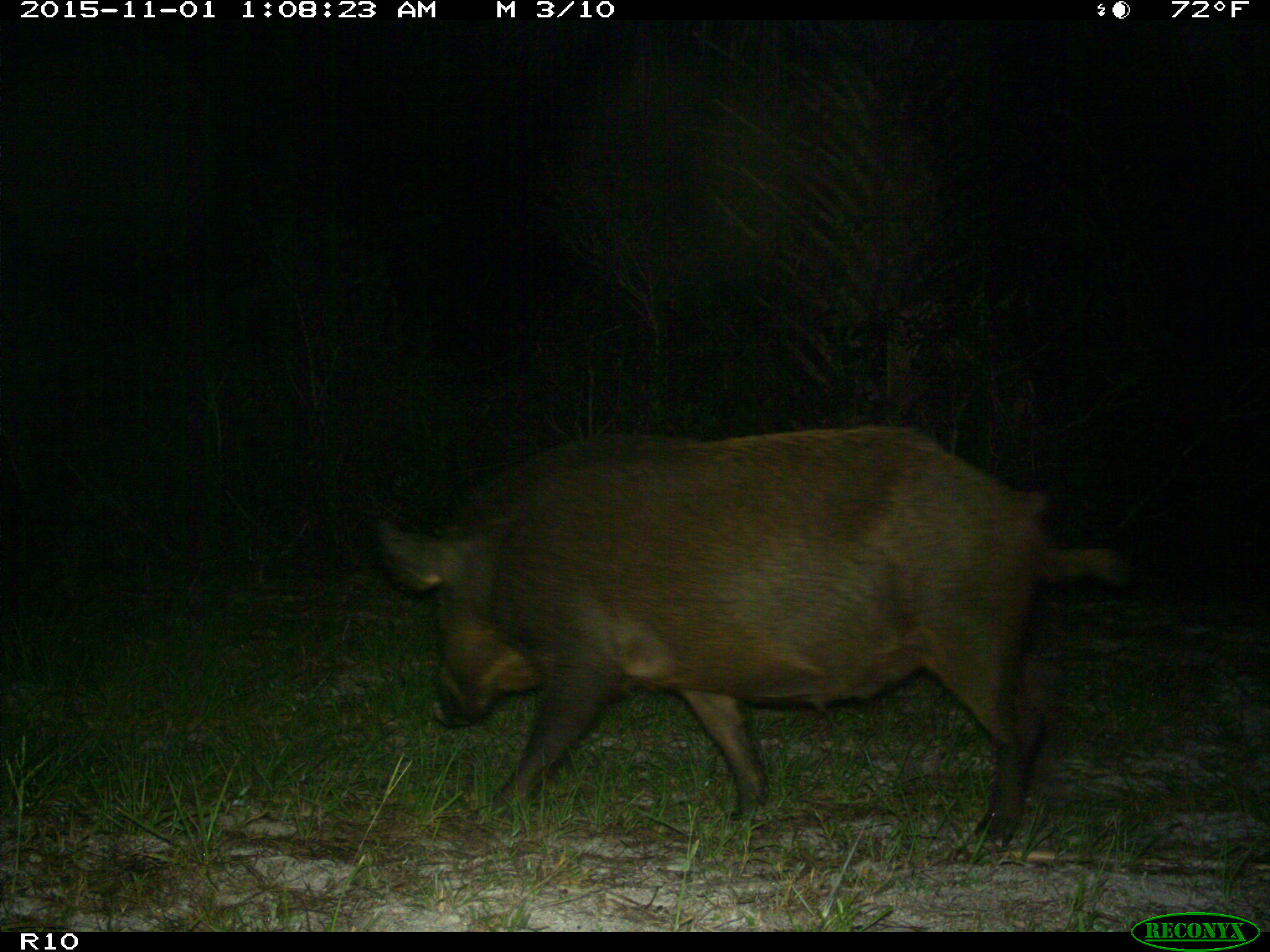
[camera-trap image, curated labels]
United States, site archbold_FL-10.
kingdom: Animalia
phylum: Chordata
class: Mammalia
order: Artiodactyla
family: Suidae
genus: Sus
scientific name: Sus scrofa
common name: wild boar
Sus scrofa (wild boar).